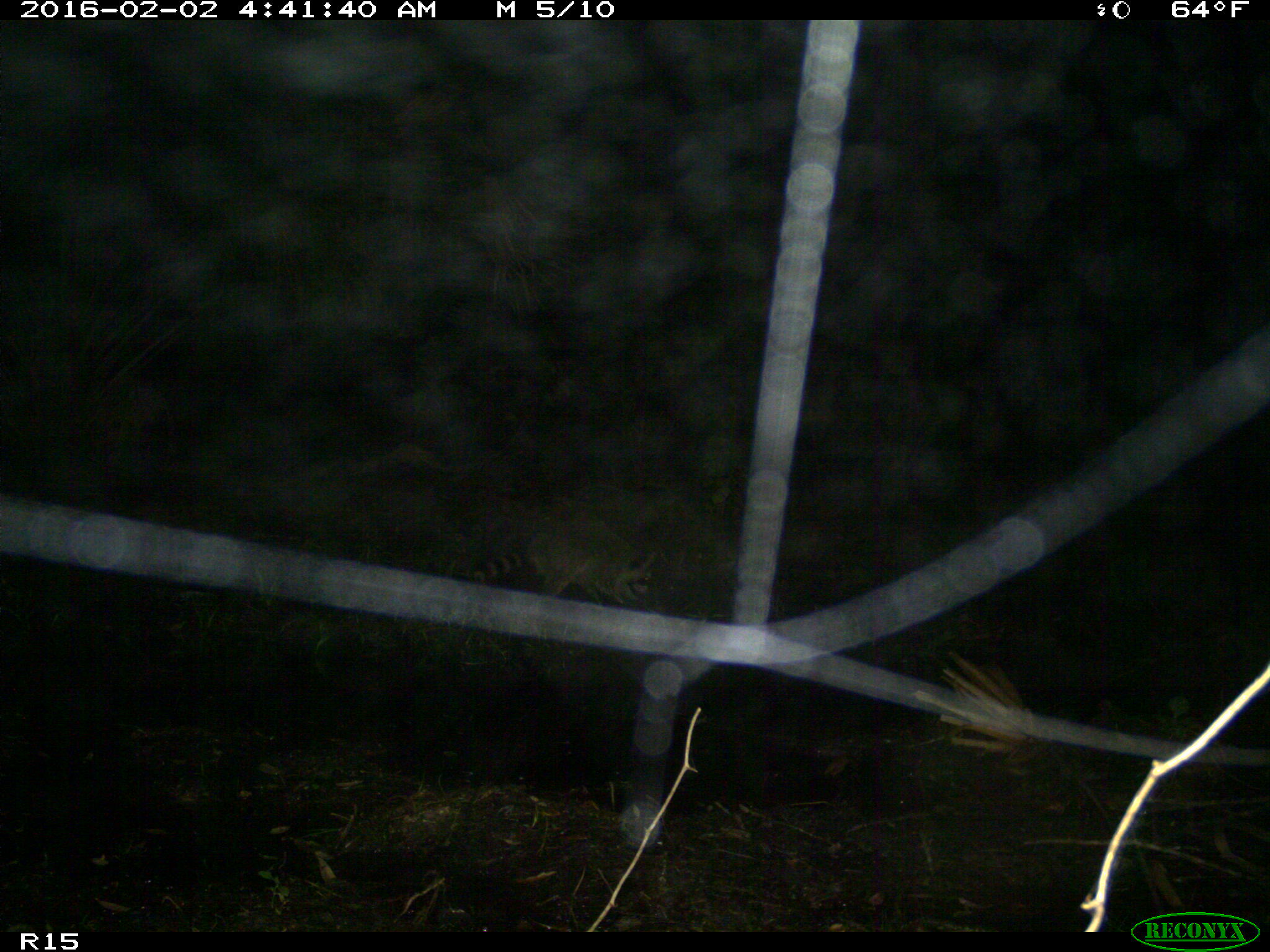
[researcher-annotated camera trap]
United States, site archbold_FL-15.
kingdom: Animalia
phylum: Chordata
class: Mammalia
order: Carnivora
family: Procyonidae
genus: Procyon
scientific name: Procyon lotor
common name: common raccoon